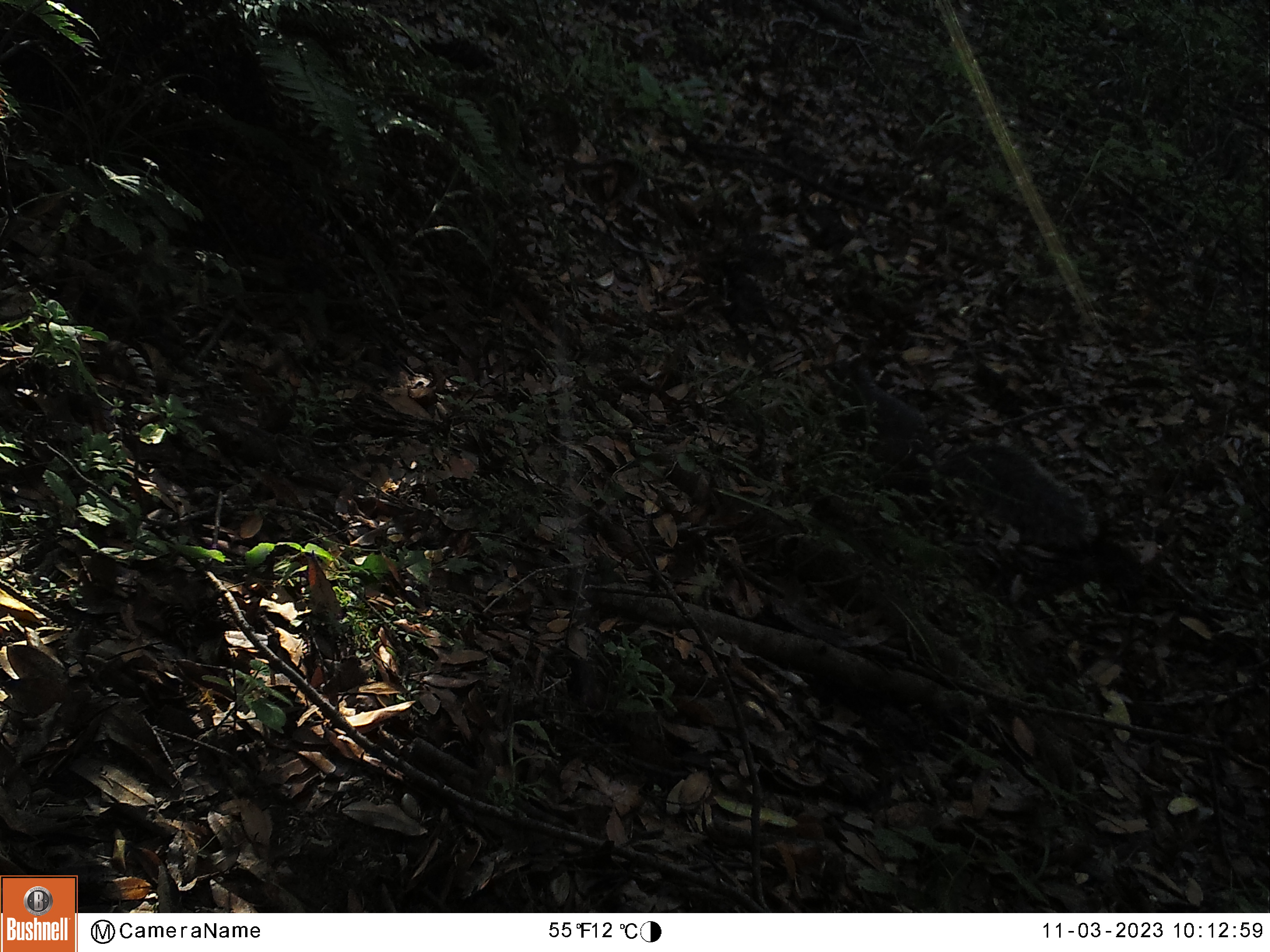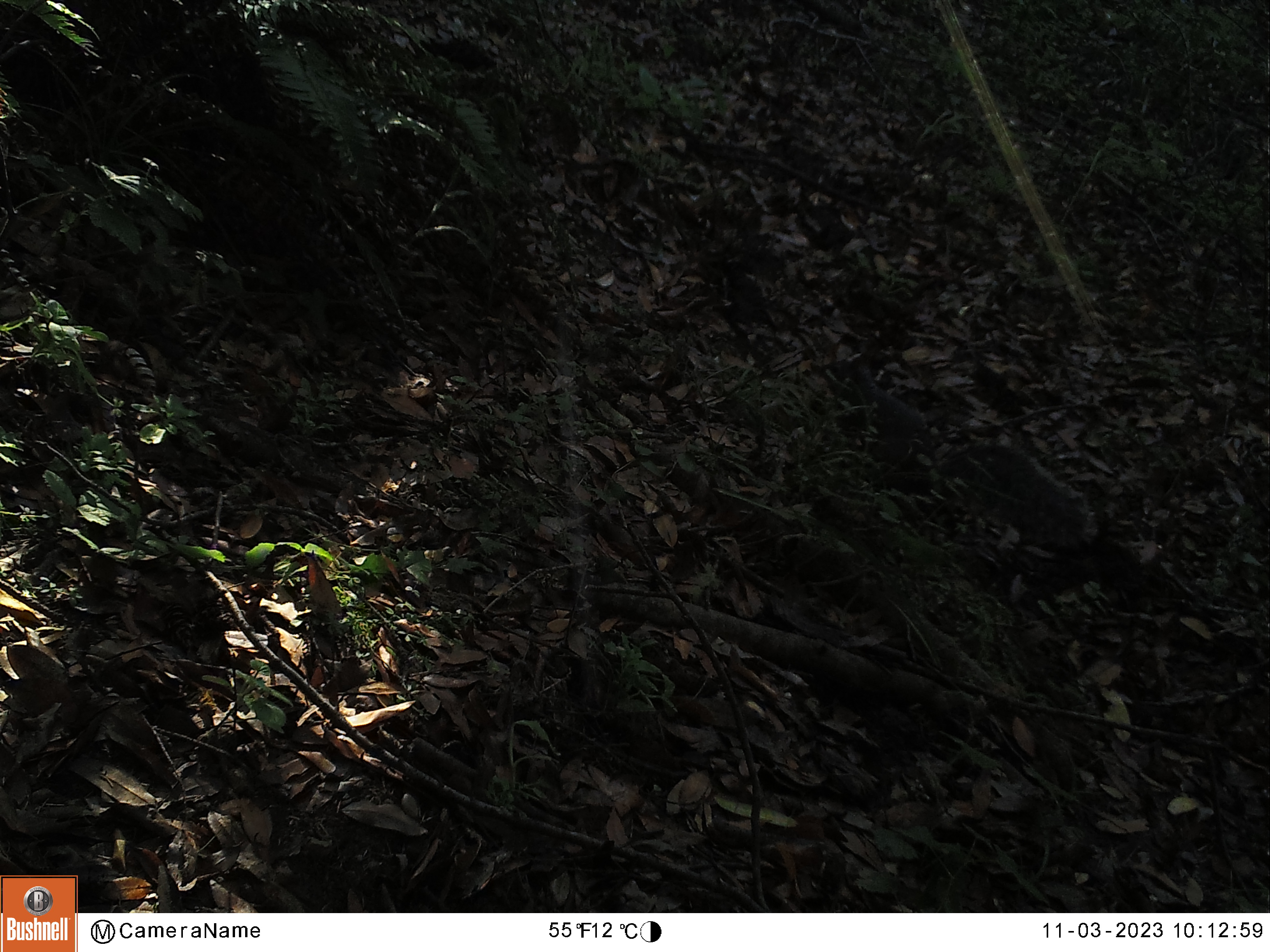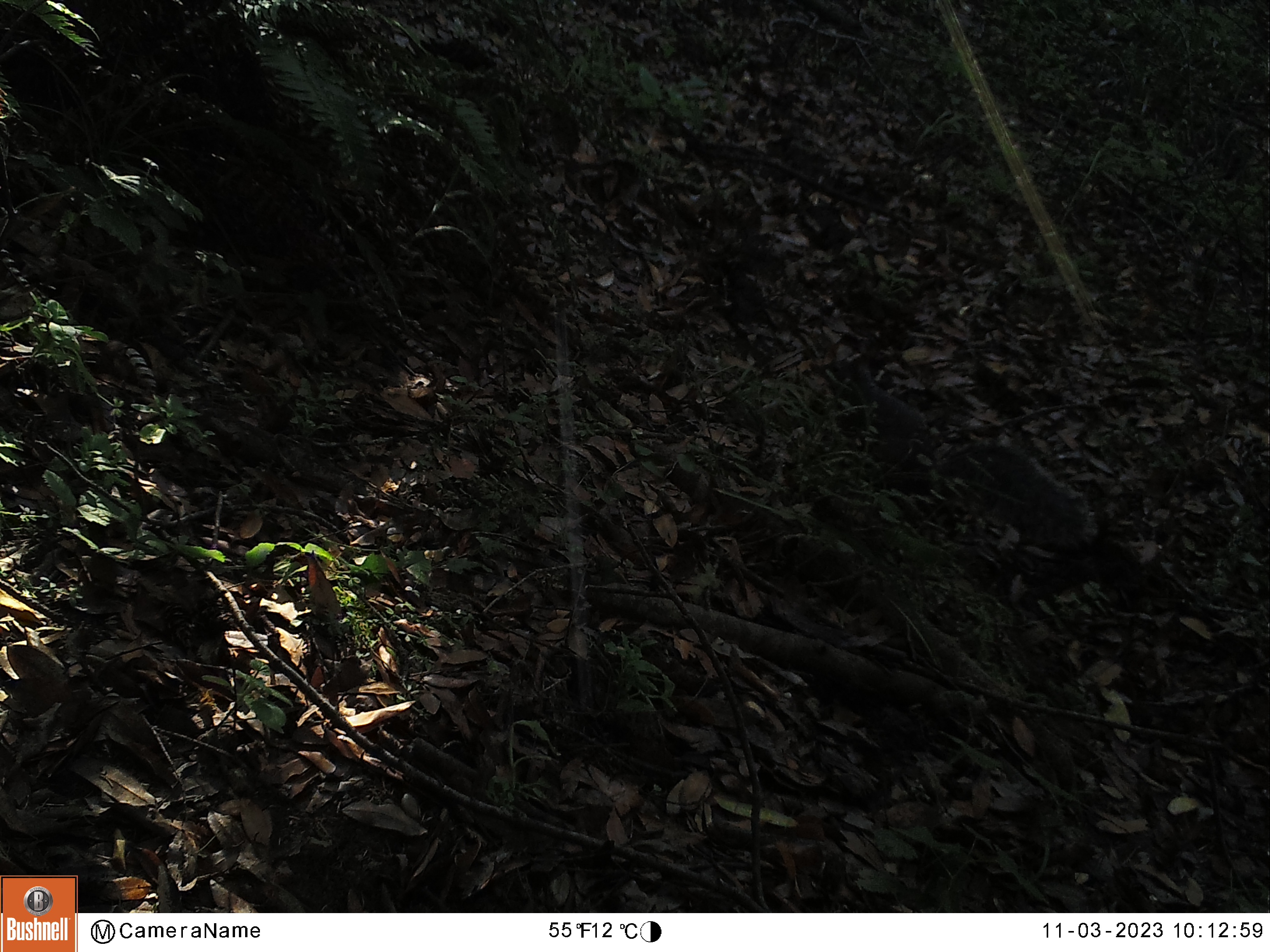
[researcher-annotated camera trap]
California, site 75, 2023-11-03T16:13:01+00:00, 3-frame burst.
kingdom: Animalia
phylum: Chordata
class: Mammalia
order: Rodentia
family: Sciuridae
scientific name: Sciuridae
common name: squirrel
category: unknown squirrel